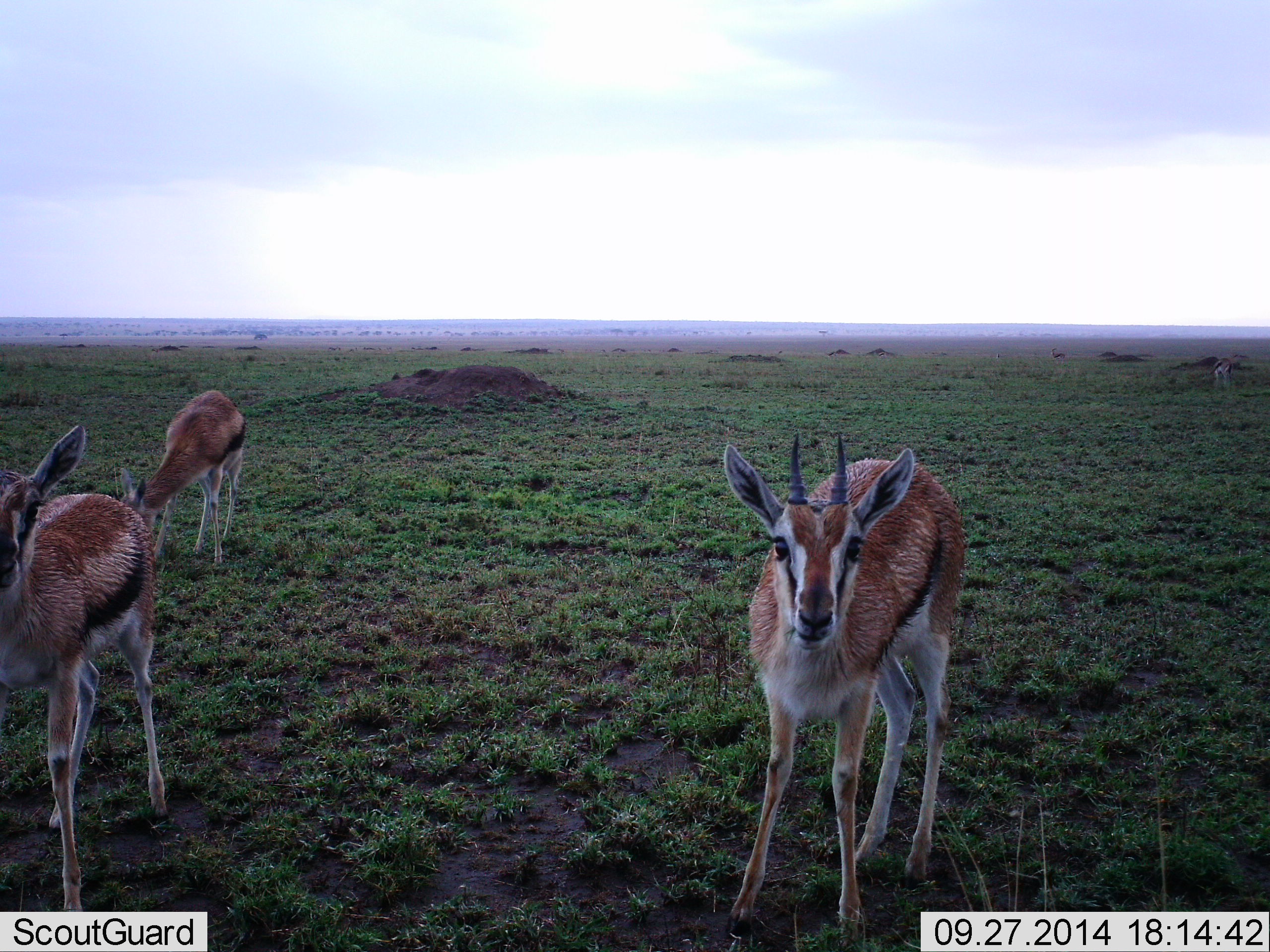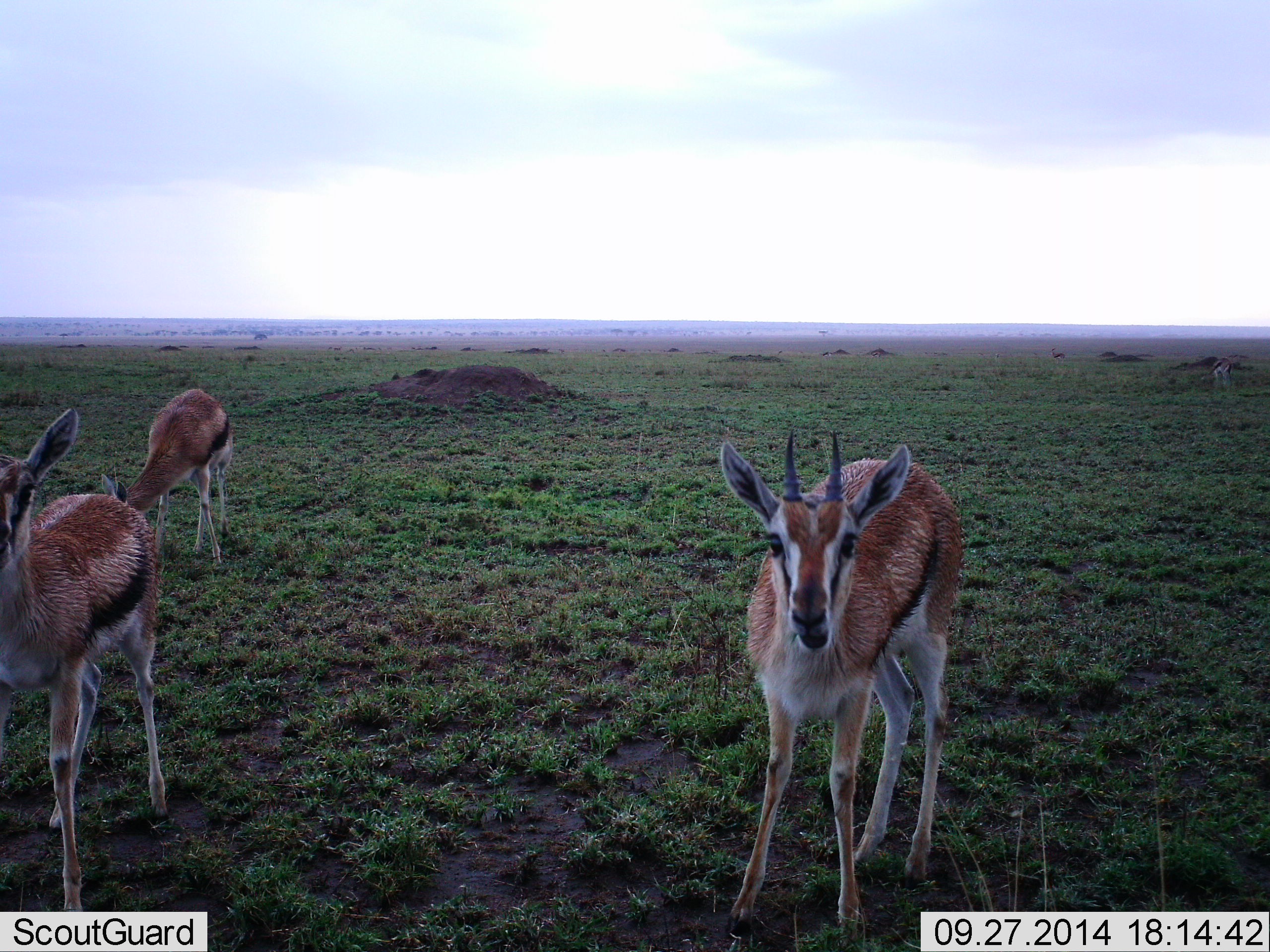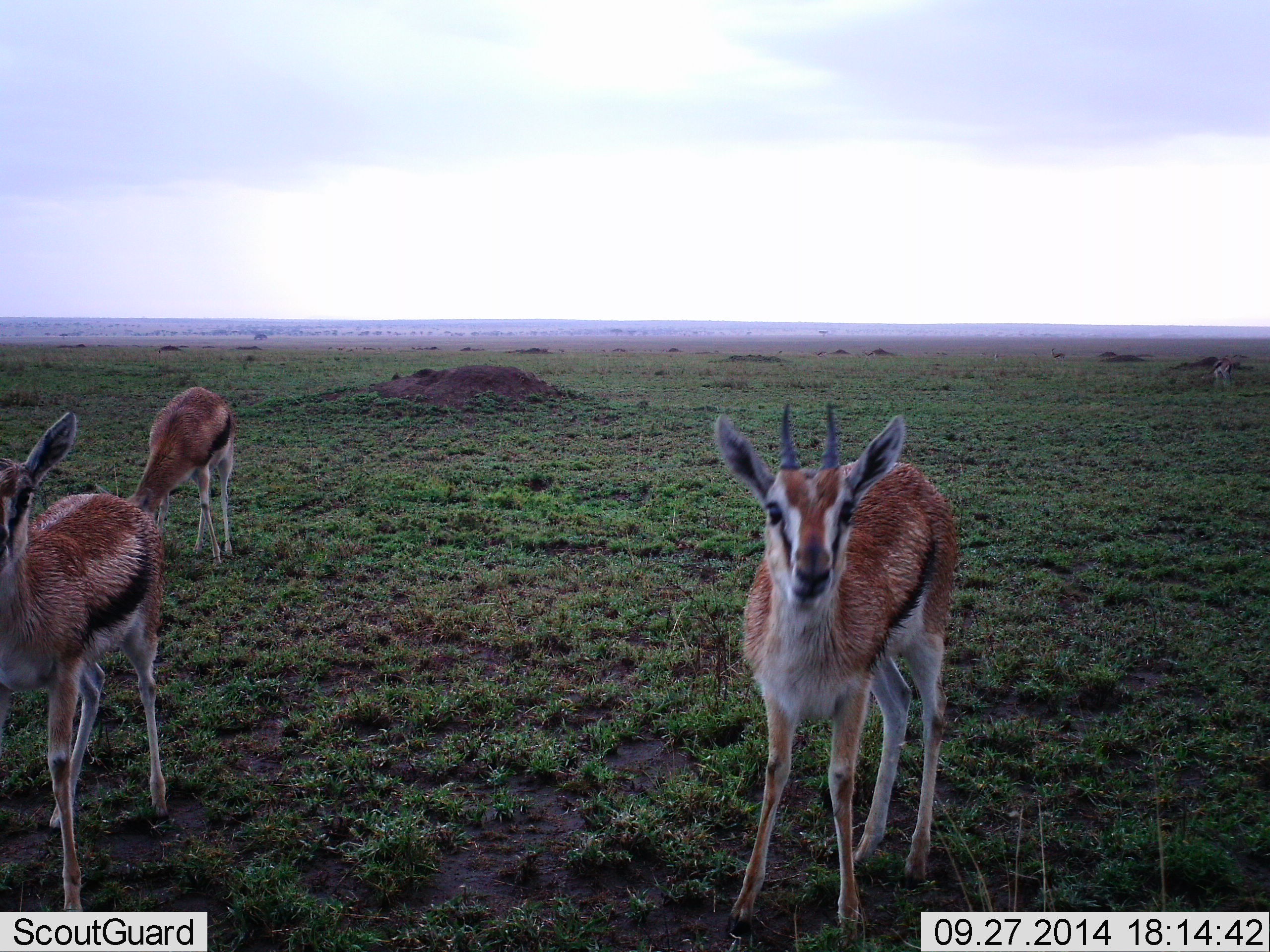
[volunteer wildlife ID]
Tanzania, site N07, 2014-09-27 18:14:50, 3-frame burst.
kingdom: Animalia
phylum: Chordata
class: Mammalia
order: Artiodactyla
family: Bovidae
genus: Eudorcas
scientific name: Eudorcas thomsonii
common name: thomson's gazelle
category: gazellethomsons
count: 3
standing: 70%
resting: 0%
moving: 10%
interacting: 10%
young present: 10%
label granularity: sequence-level